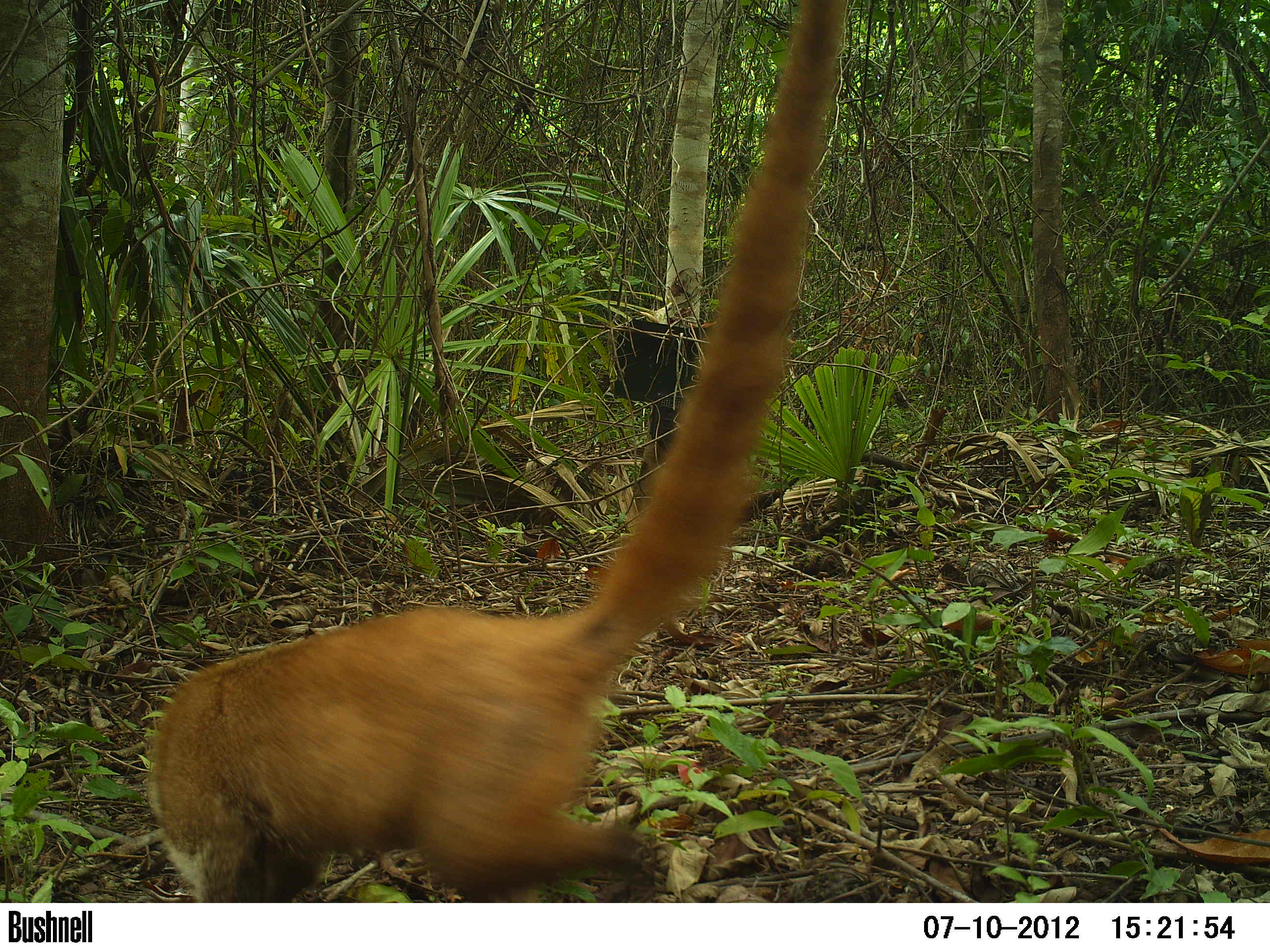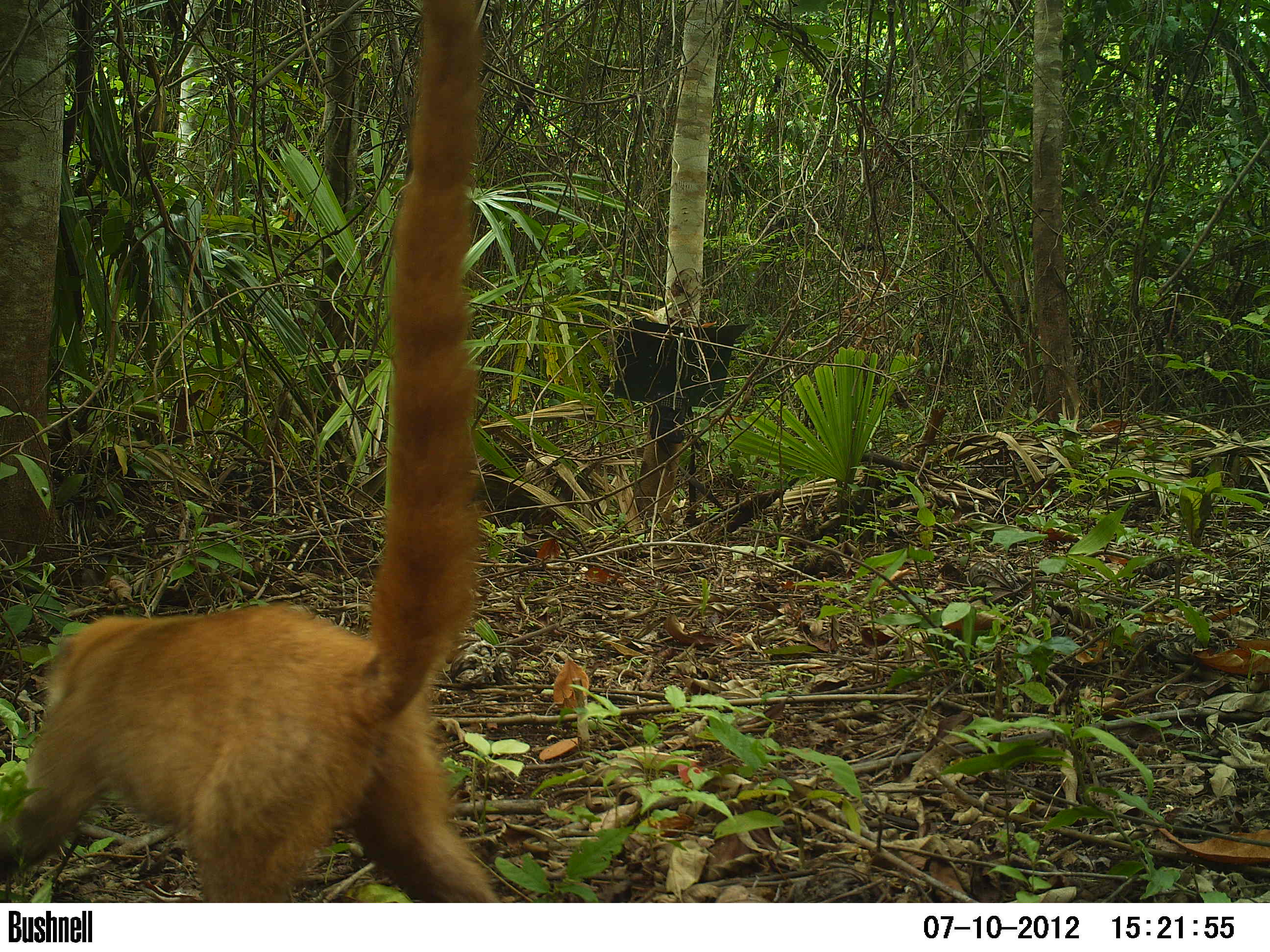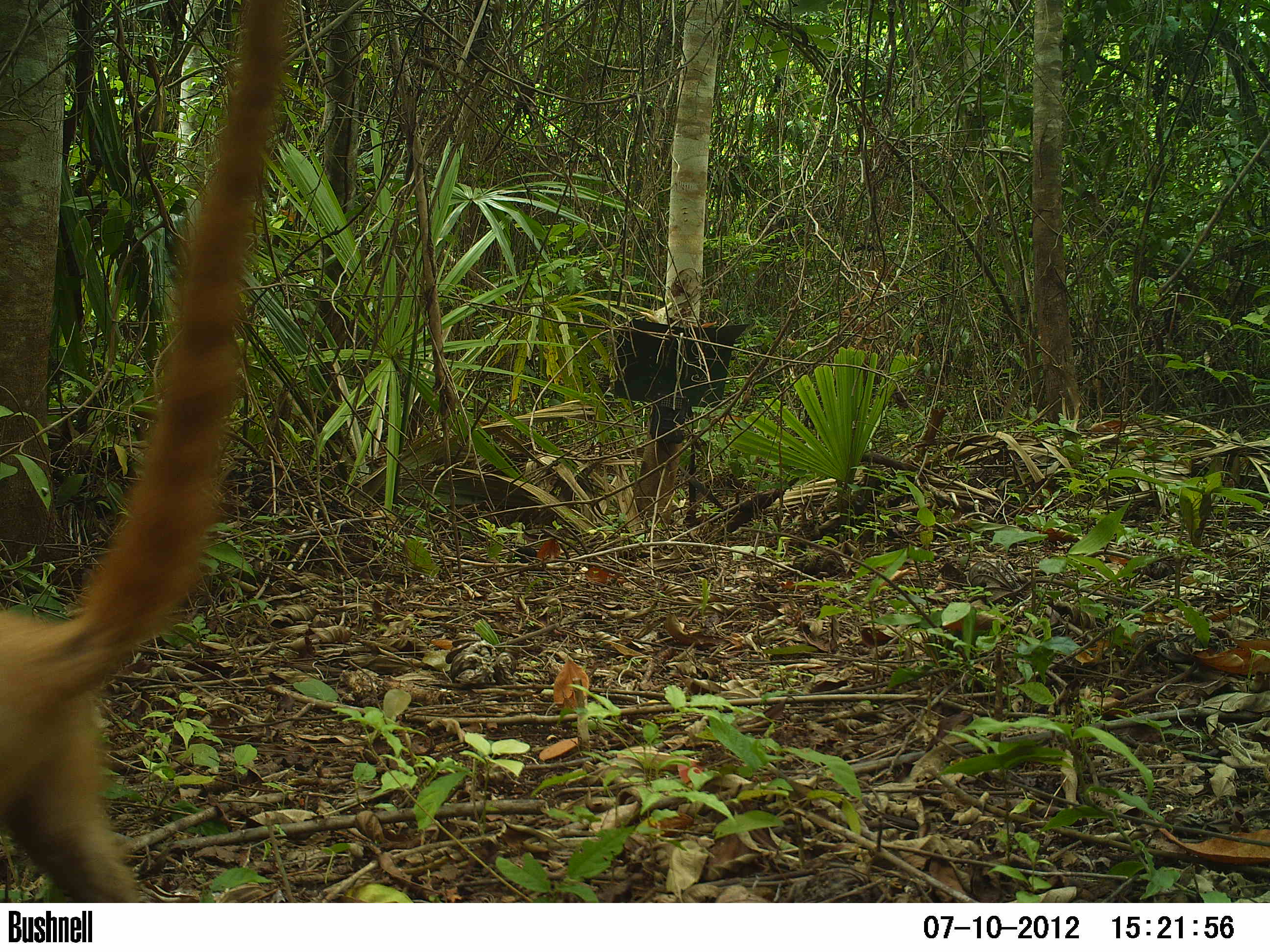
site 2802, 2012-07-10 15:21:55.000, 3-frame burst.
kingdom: Animalia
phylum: Chordata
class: Mammalia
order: Carnivora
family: Procyonidae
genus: Nasua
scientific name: Nasua narica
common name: white-nosed coati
Nasua narica (white-nosed coati), count 2, age adult.